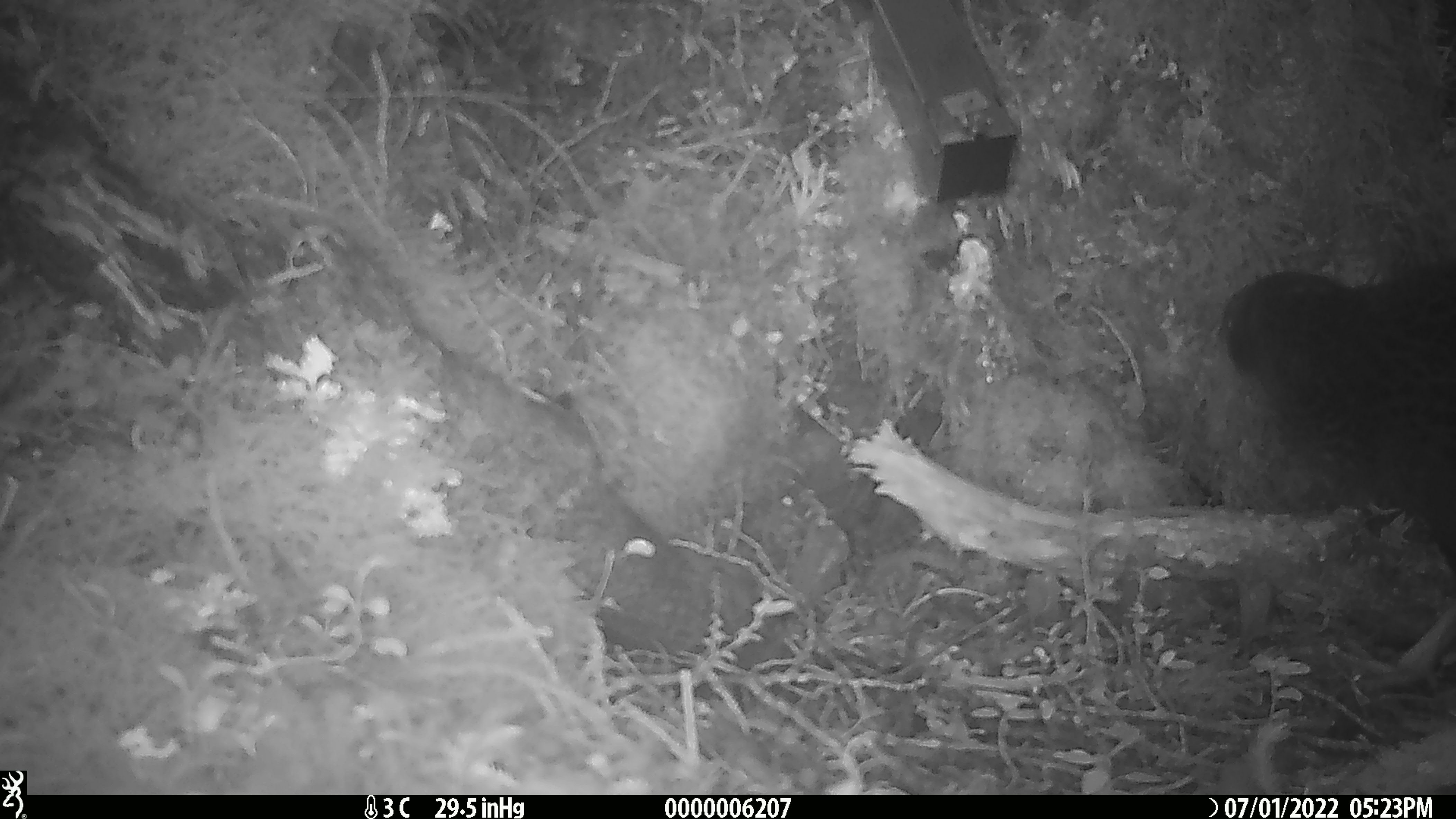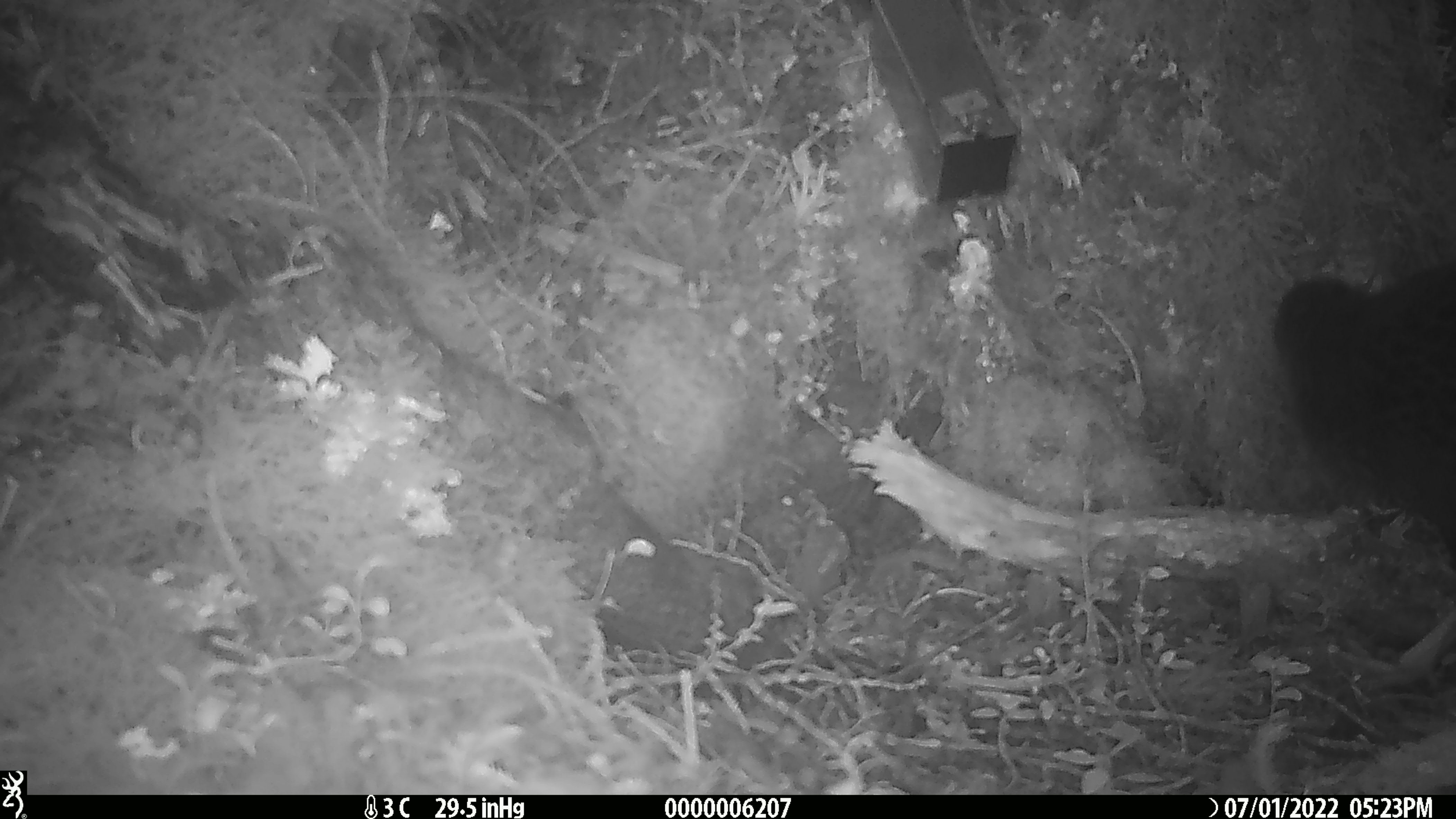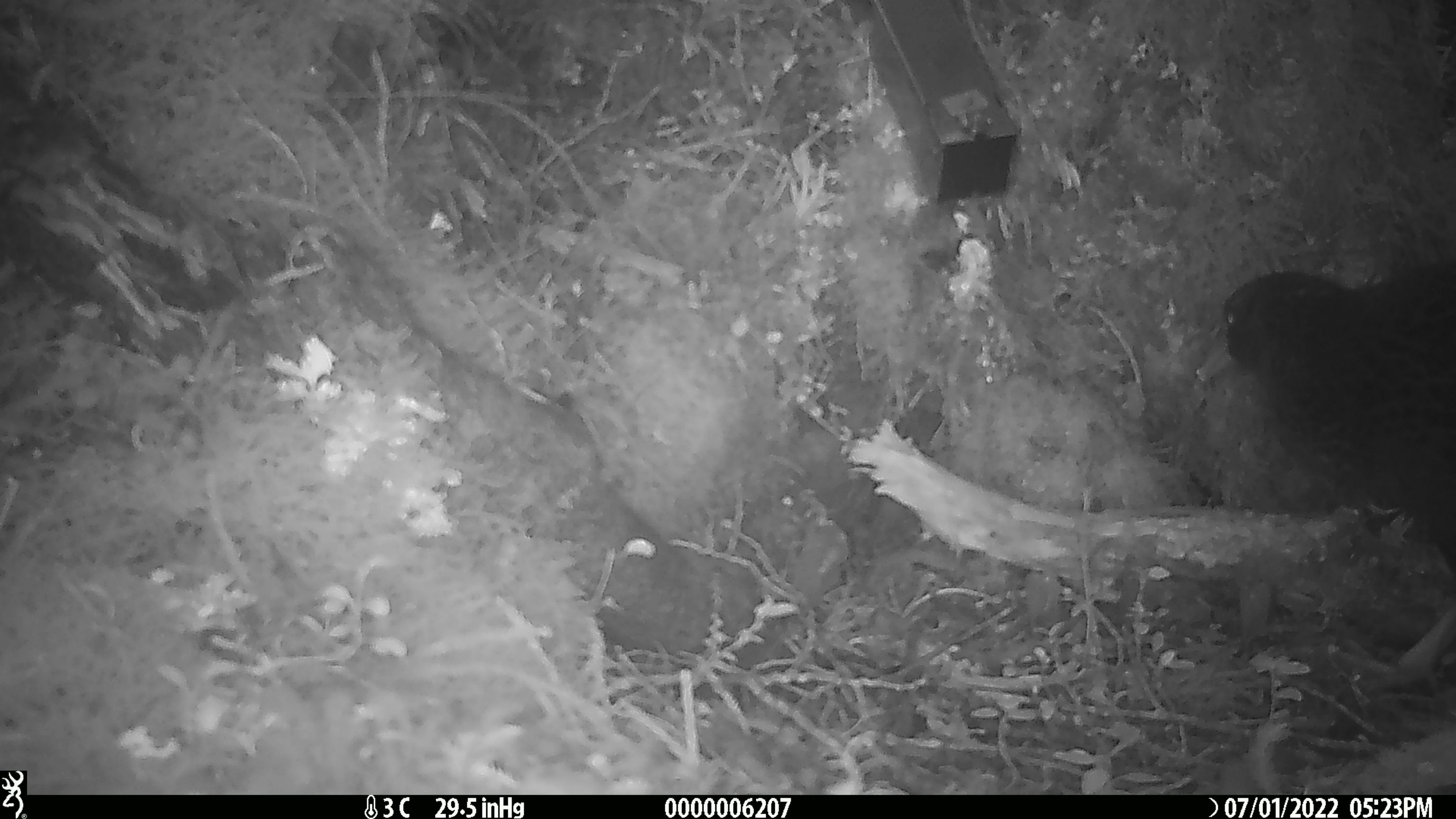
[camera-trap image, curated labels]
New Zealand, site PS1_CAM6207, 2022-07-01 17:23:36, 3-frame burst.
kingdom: Animalia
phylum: Chordata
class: Aves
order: Gruiformes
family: Rallidae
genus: Gallirallus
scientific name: Gallirallus australis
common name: weka